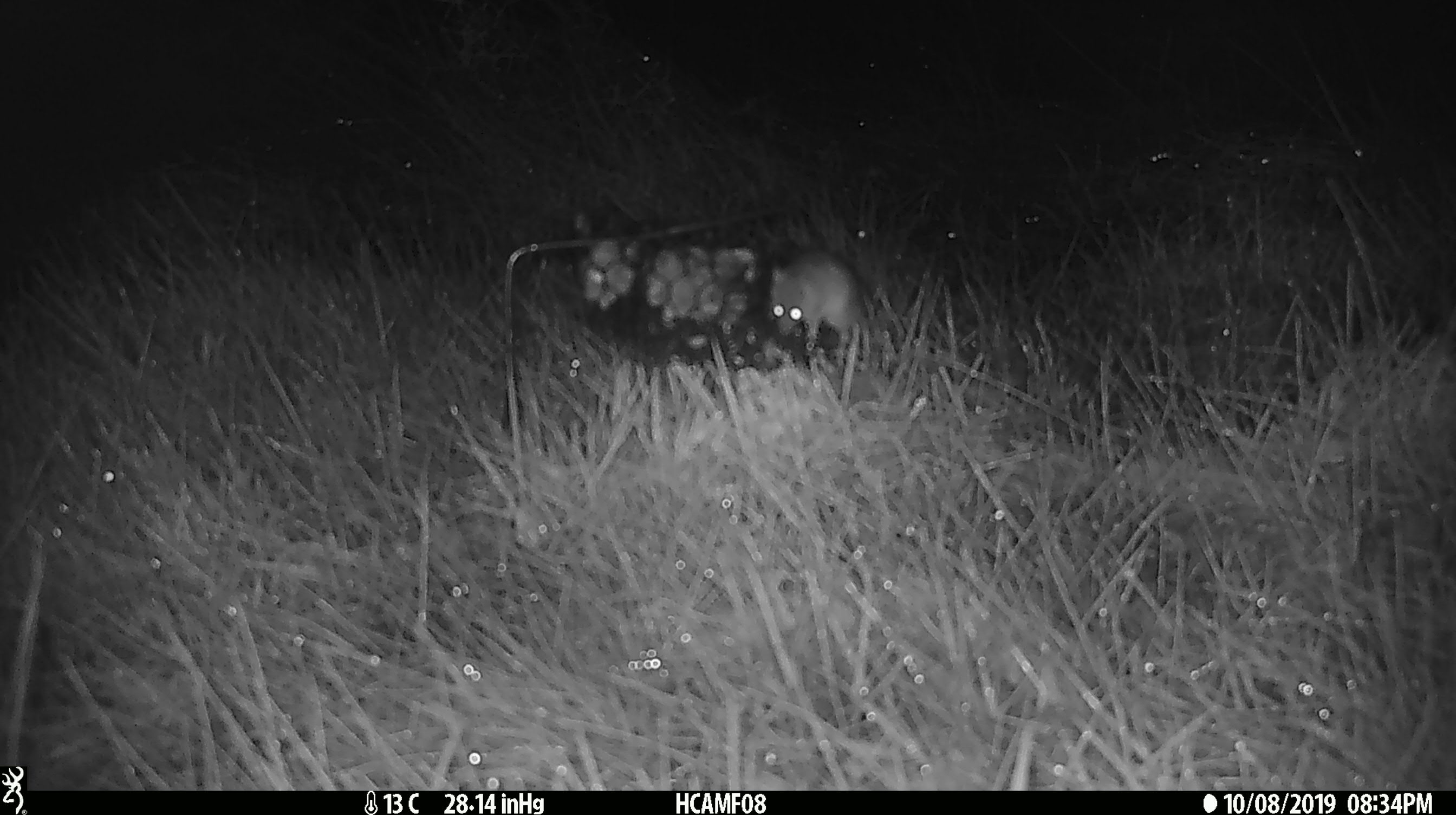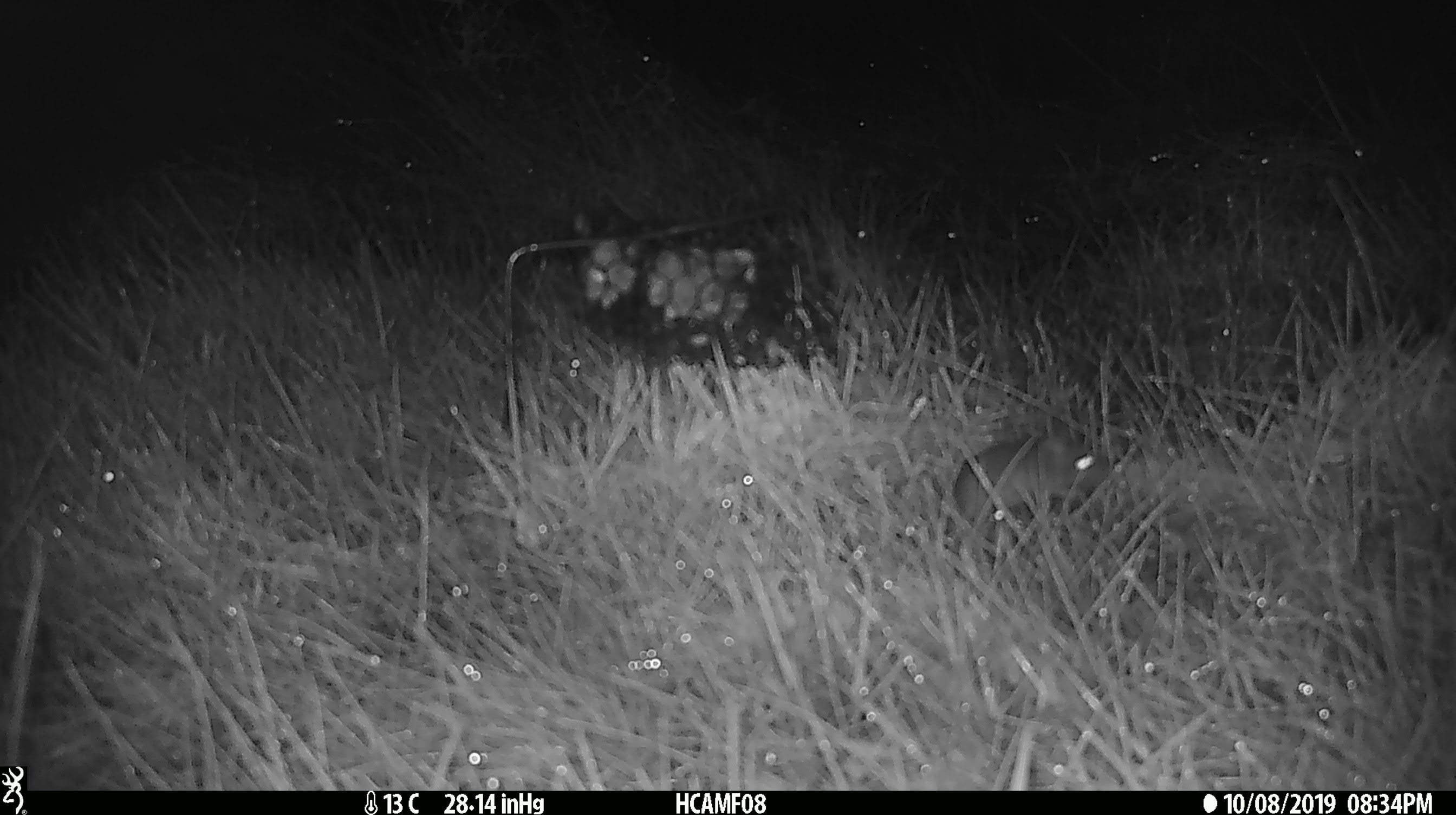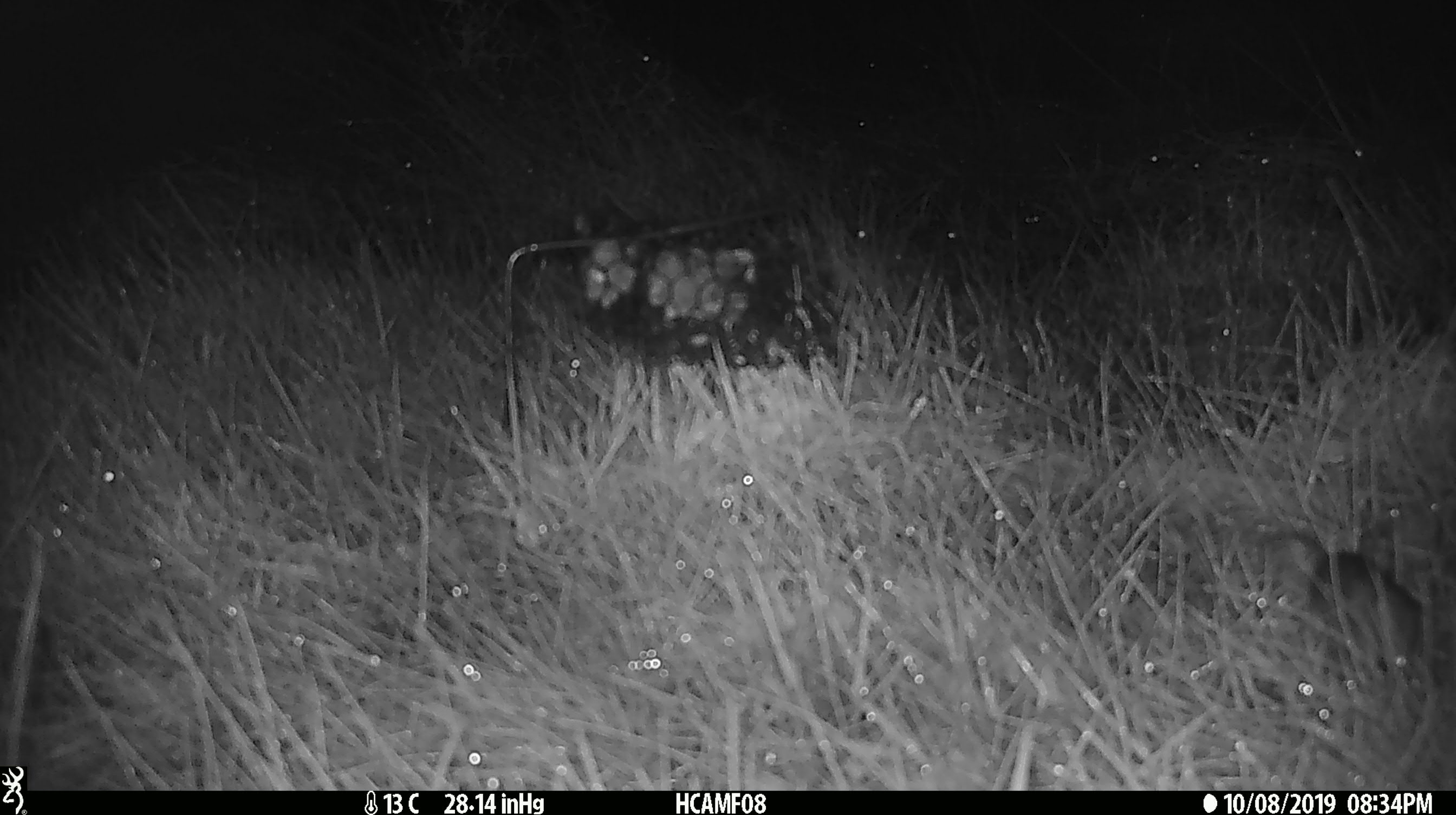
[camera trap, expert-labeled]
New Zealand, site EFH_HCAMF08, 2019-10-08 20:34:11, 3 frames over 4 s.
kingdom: Animalia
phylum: Chordata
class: Mammalia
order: Rodentia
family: Muridae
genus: Mus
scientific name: Mus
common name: mouse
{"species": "mouse (Mus)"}